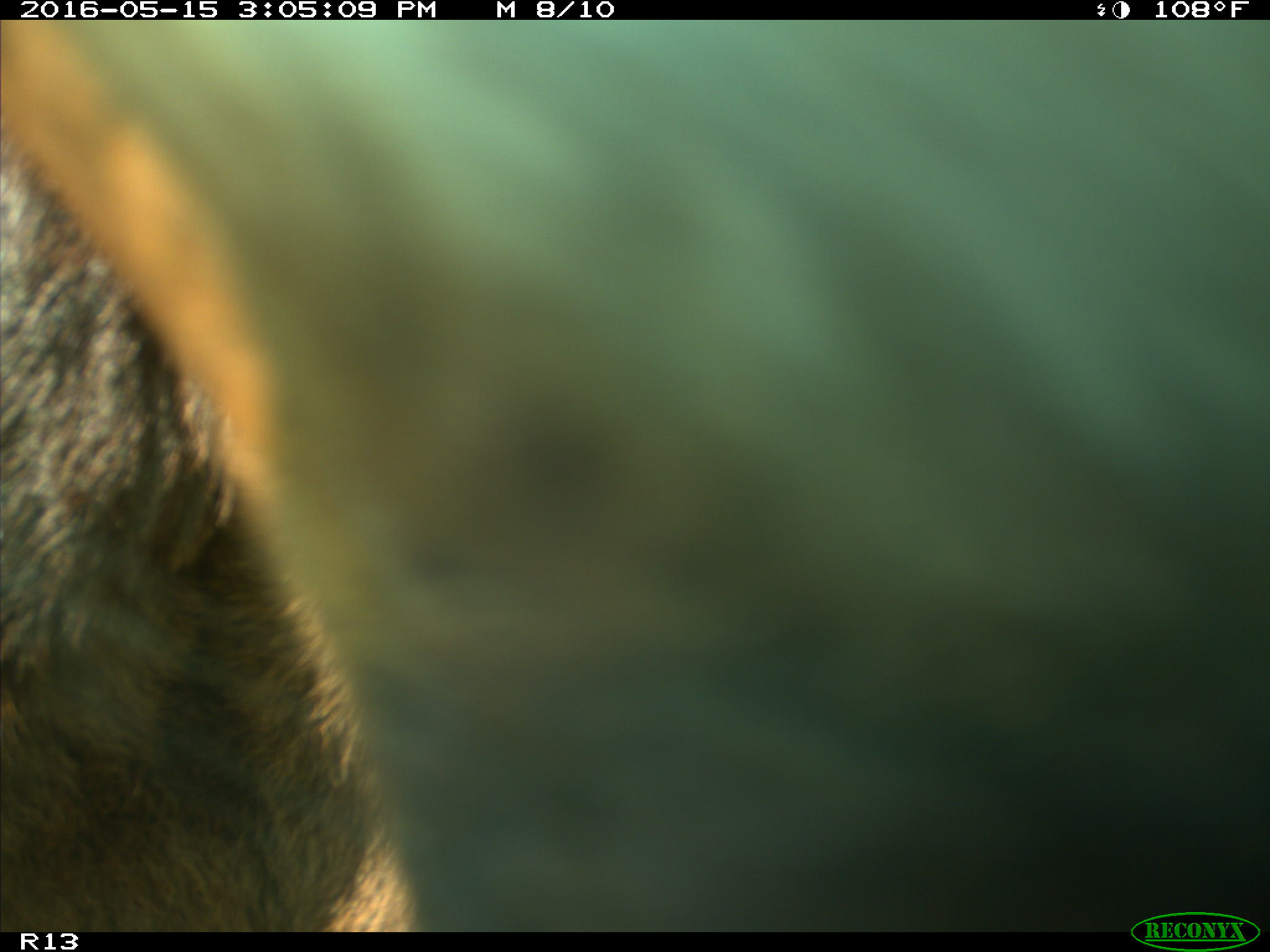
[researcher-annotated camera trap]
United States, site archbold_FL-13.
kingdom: Animalia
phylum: Chordata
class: Mammalia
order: Artiodactyla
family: Bovidae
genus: Bos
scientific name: Bos taurus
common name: domestic cow